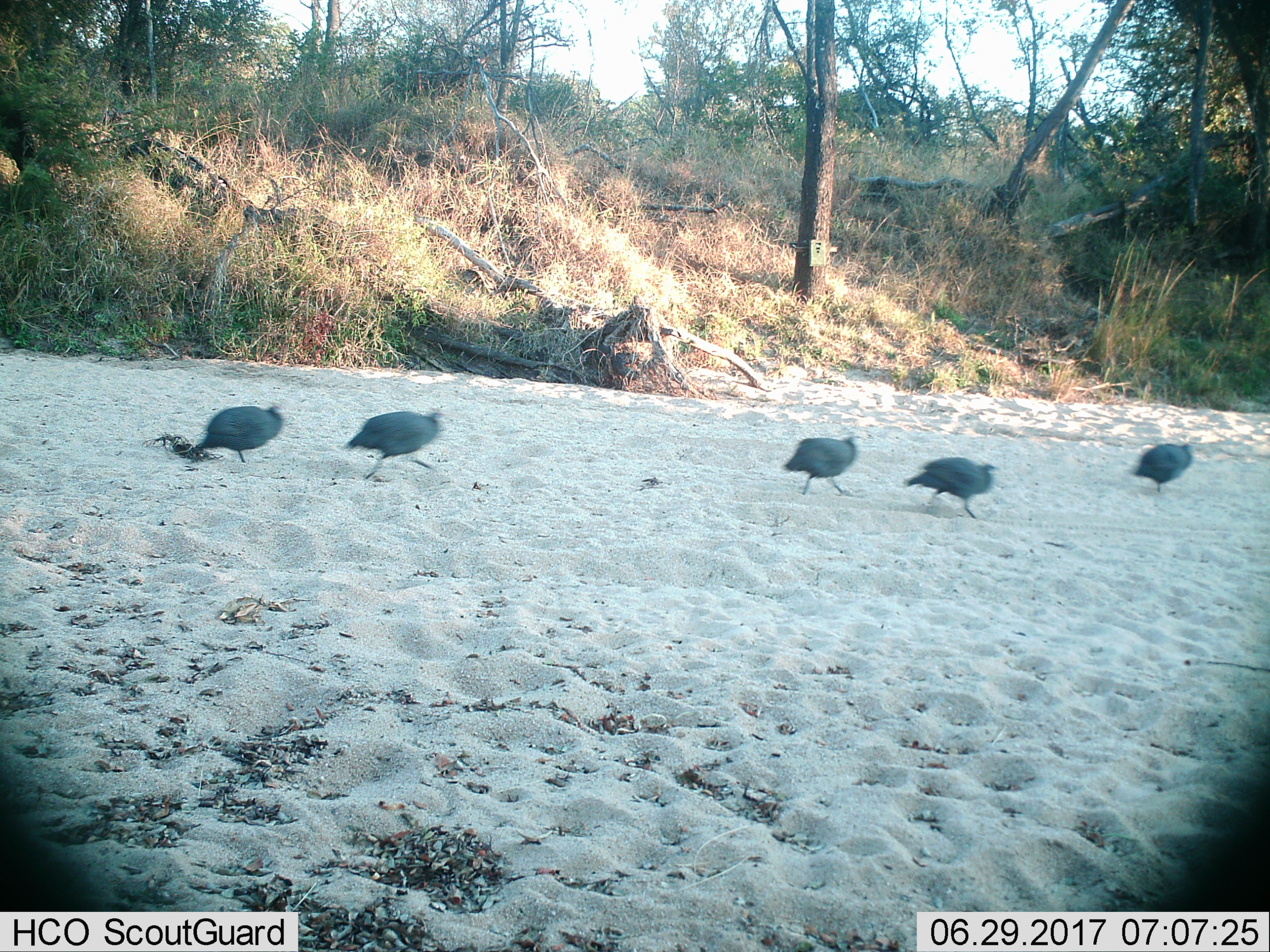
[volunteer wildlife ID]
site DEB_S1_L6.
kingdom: Animalia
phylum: Chordata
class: Aves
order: Galliformes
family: Numididae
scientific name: Numididae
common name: guineafowl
Guineafowl (Numididae), count 5. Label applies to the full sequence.